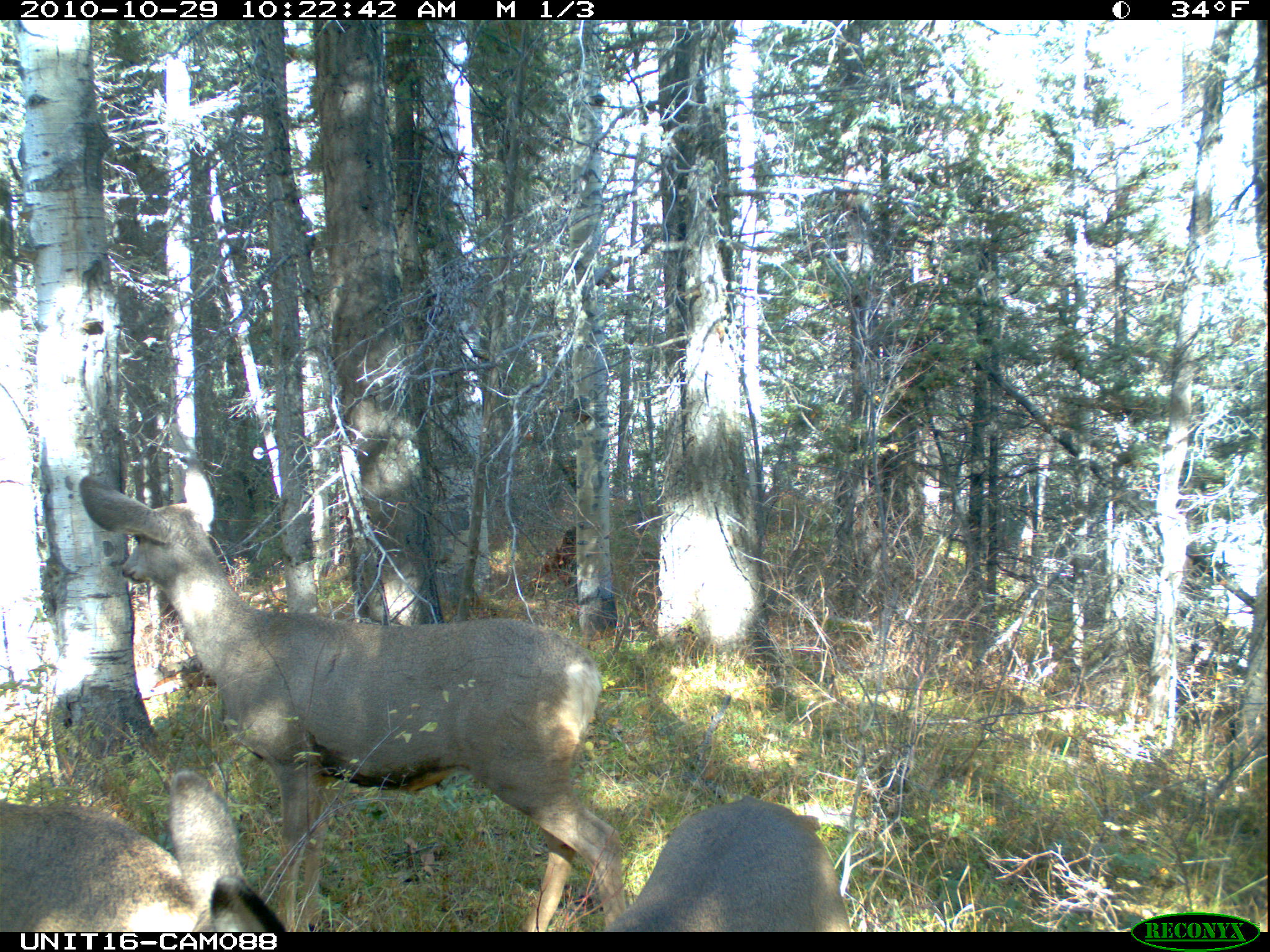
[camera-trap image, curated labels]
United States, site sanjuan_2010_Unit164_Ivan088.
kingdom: Animalia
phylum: Chordata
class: Mammalia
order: Artiodactyla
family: Cervidae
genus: Odocoileus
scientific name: Odocoileus hemionus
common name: mule deer